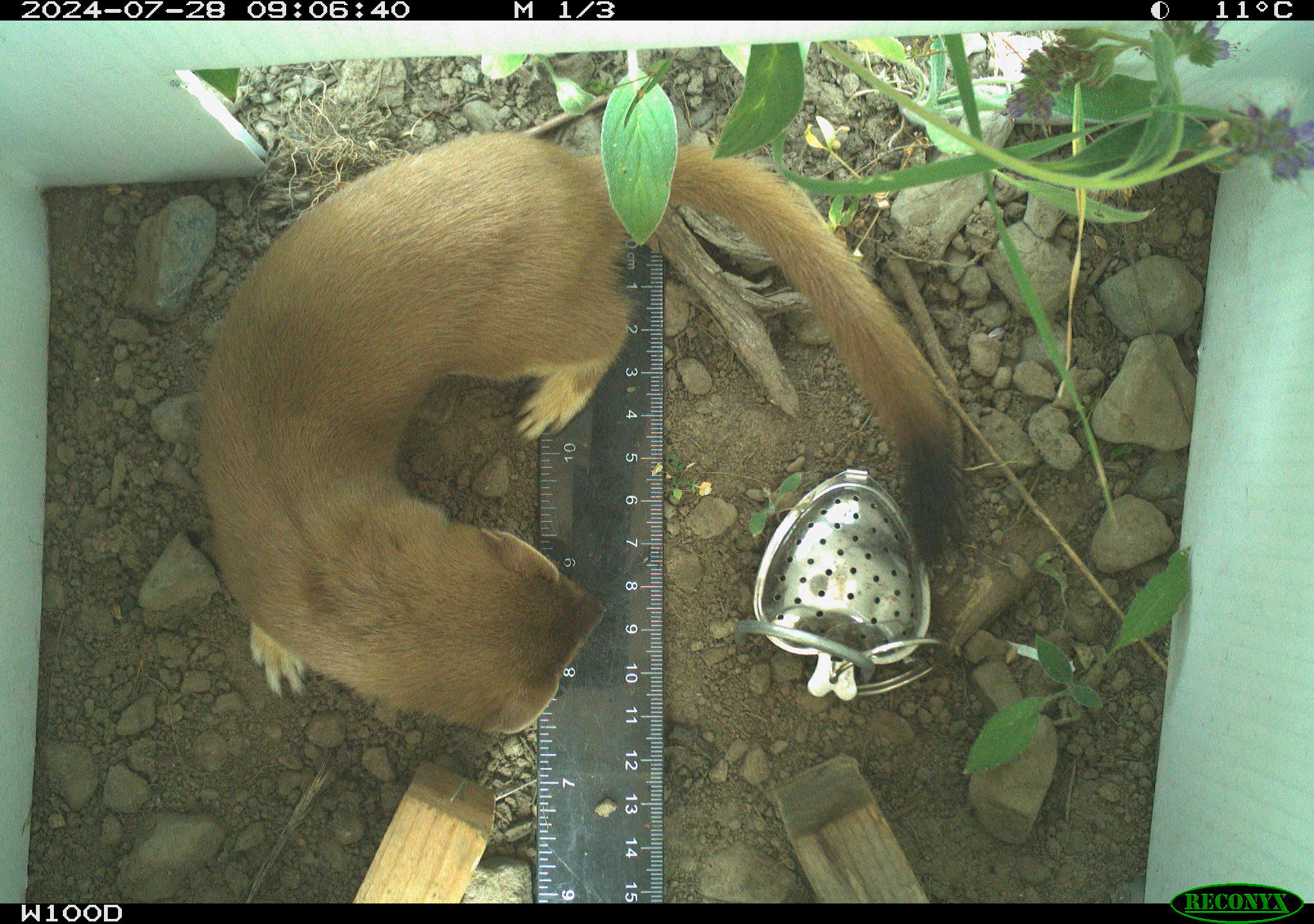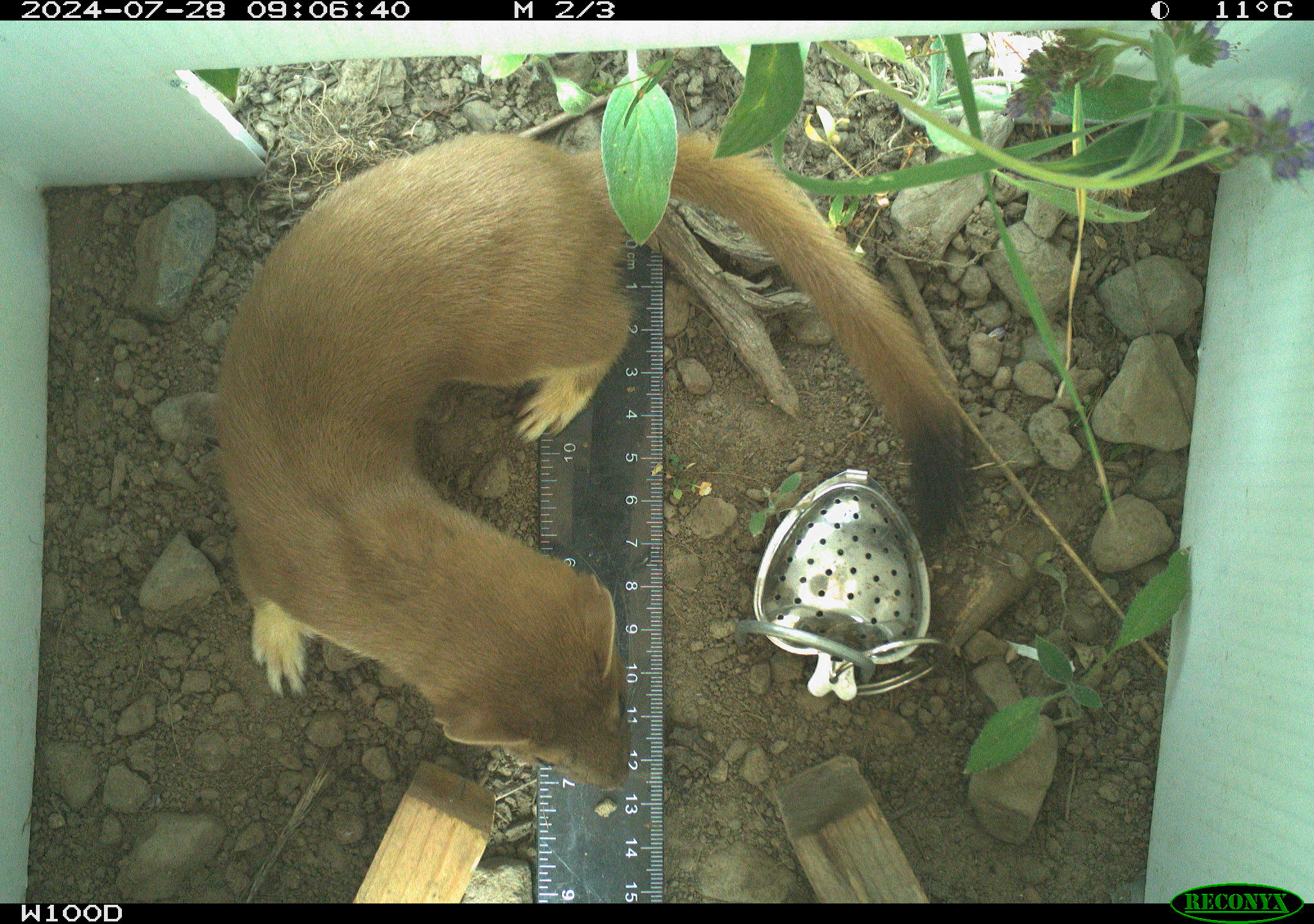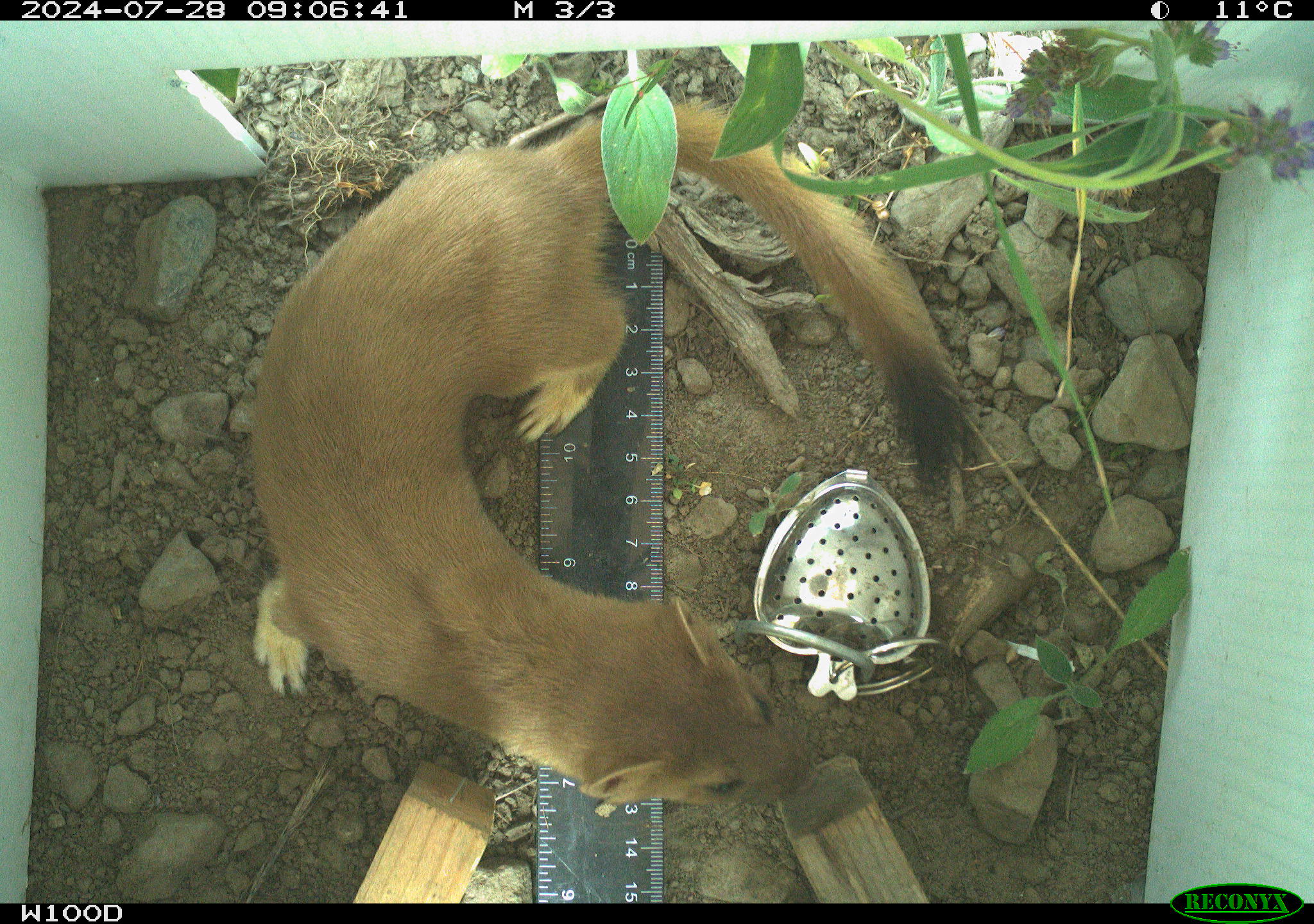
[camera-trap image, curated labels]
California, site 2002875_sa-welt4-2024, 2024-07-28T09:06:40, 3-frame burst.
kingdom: Animalia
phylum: Chordata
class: Mammalia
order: Carnivora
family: Mustelidae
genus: Neogale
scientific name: Neogale frenata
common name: long-tailed weasel